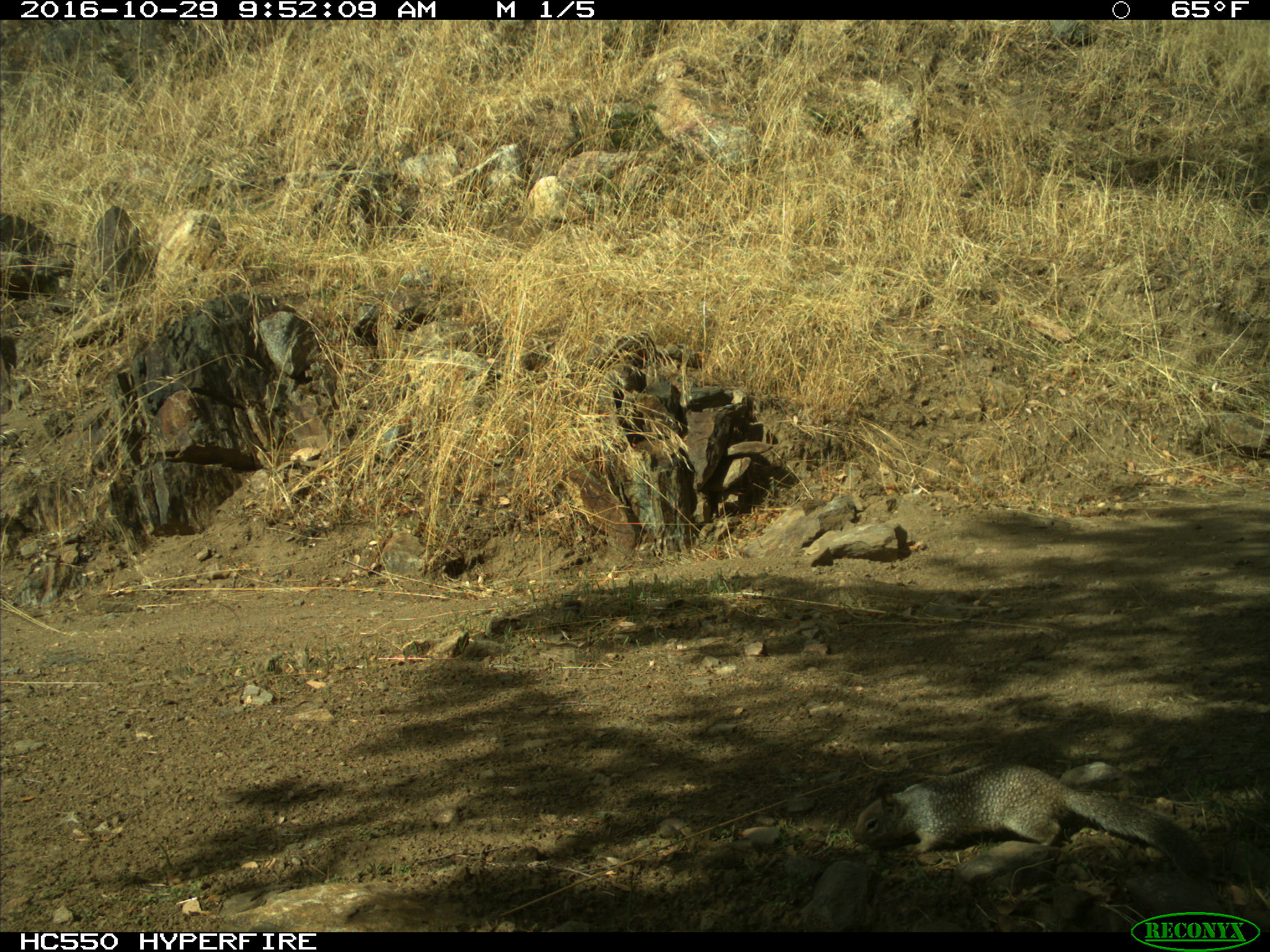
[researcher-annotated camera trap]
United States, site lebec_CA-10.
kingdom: Animalia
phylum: Chordata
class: Mammalia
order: Rodentia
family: Sciuridae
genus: Otospermophilus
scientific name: Otospermophilus beecheyi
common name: california ground squirrel